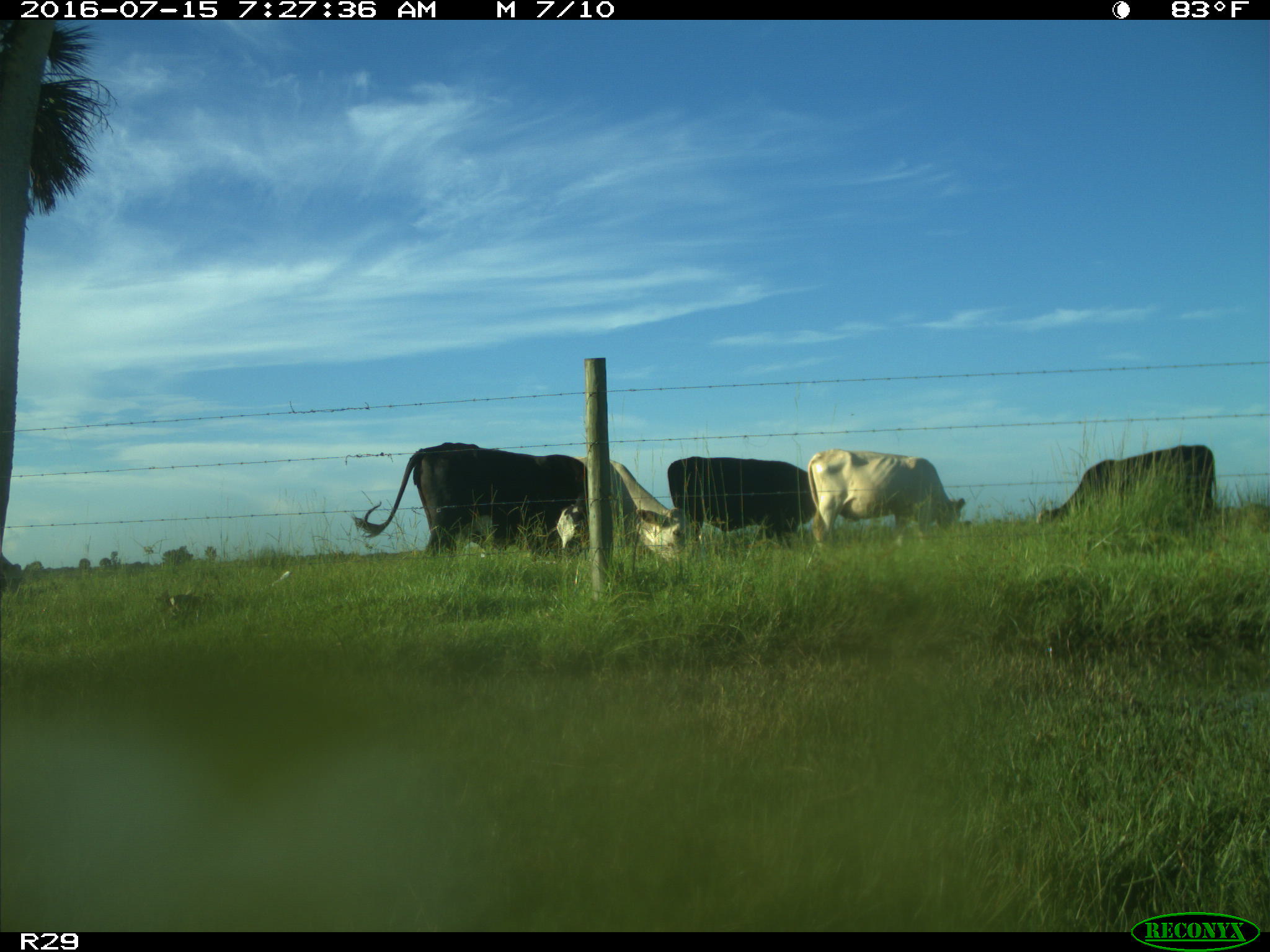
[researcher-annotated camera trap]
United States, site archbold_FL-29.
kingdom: Animalia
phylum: Chordata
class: Mammalia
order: Artiodactyla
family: Bovidae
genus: Bos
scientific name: Bos taurus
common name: domestic cow